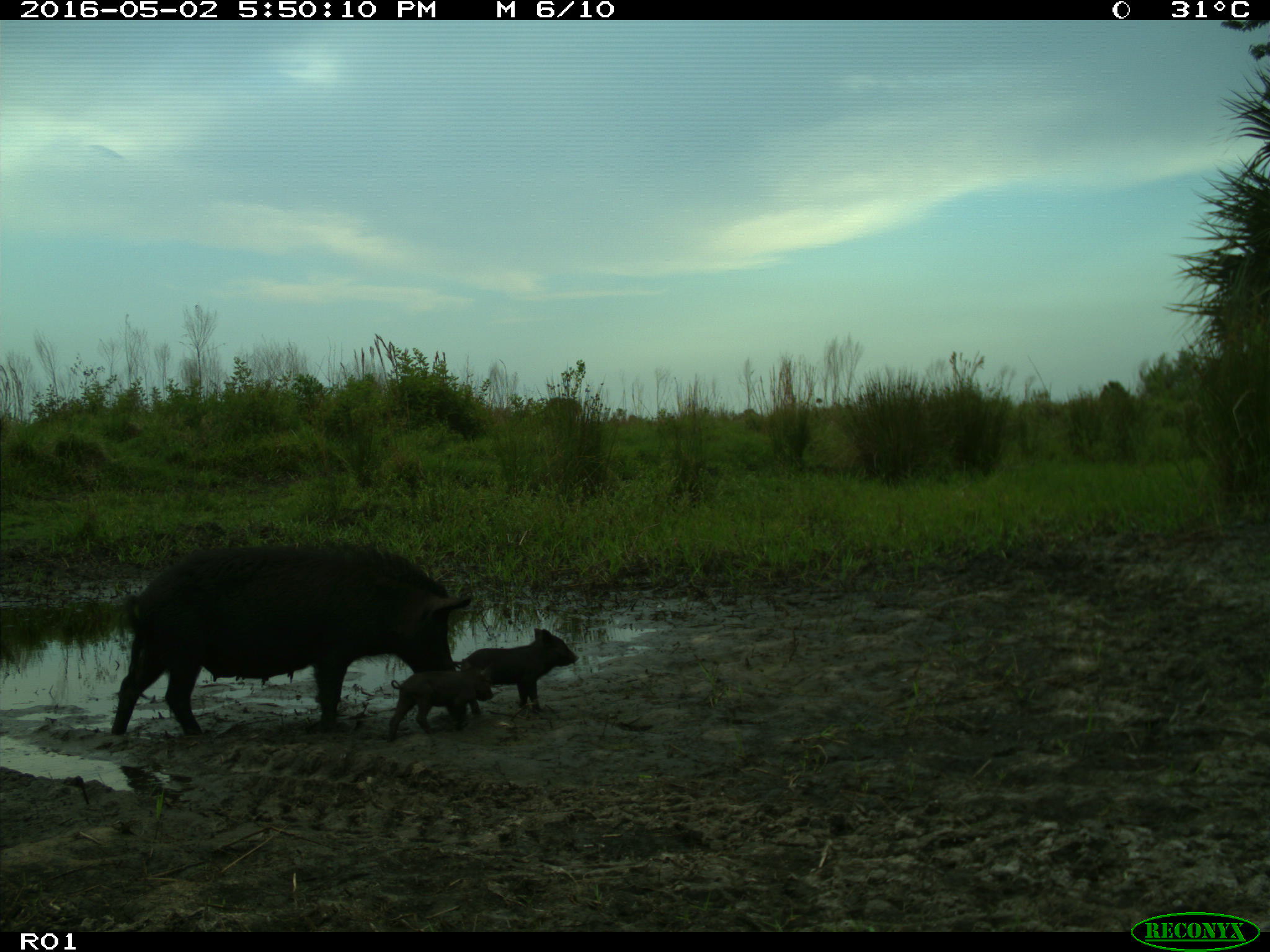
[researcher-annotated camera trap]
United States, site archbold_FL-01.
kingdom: Animalia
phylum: Chordata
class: Mammalia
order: Artiodactyla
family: Suidae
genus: Sus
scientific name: Sus scrofa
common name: wild boar